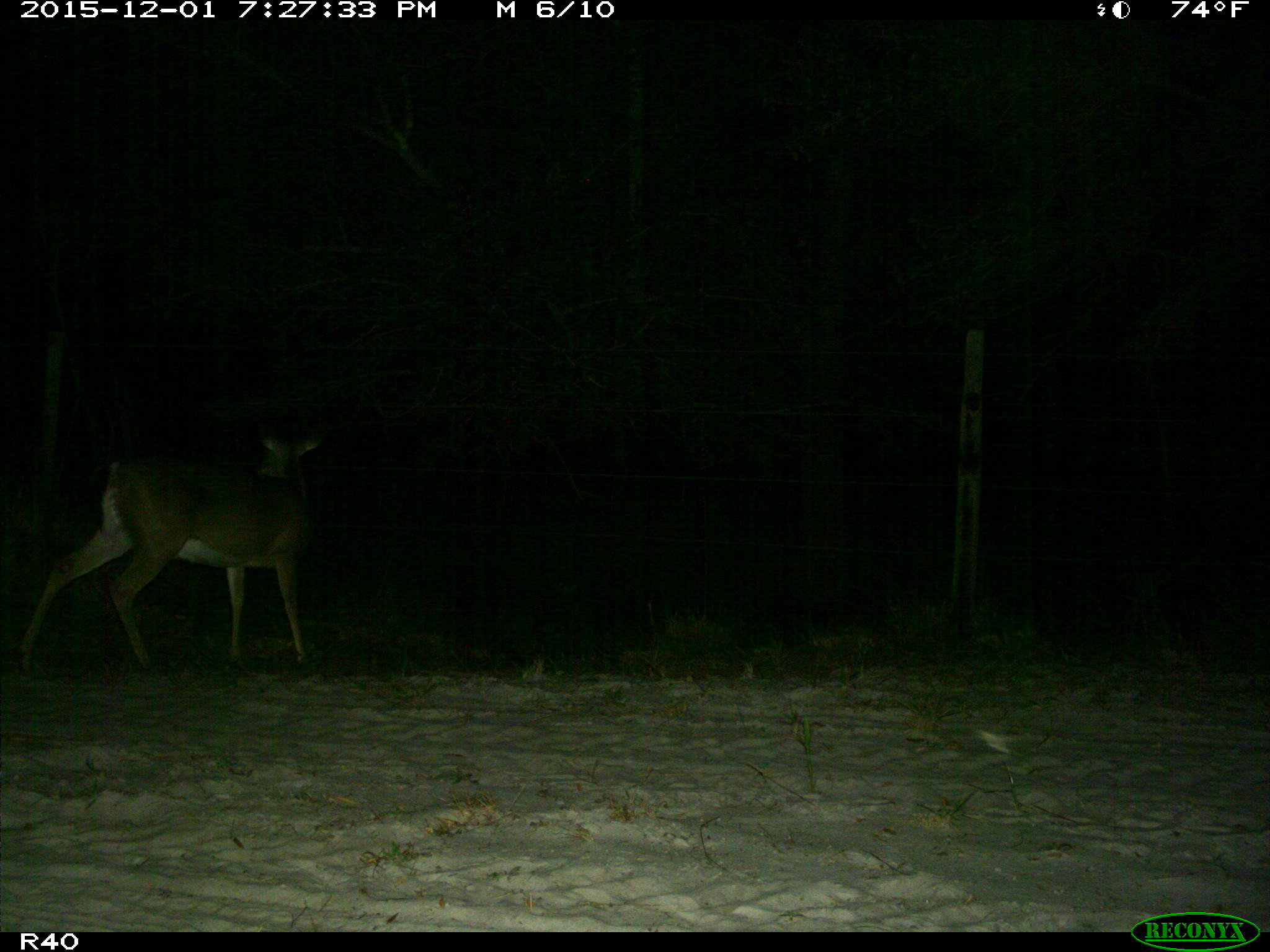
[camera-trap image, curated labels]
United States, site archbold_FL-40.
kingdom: Animalia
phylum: Chordata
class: Mammalia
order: Artiodactyla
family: Cervidae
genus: Odocoileus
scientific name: Odocoileus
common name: deer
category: unidentified deer